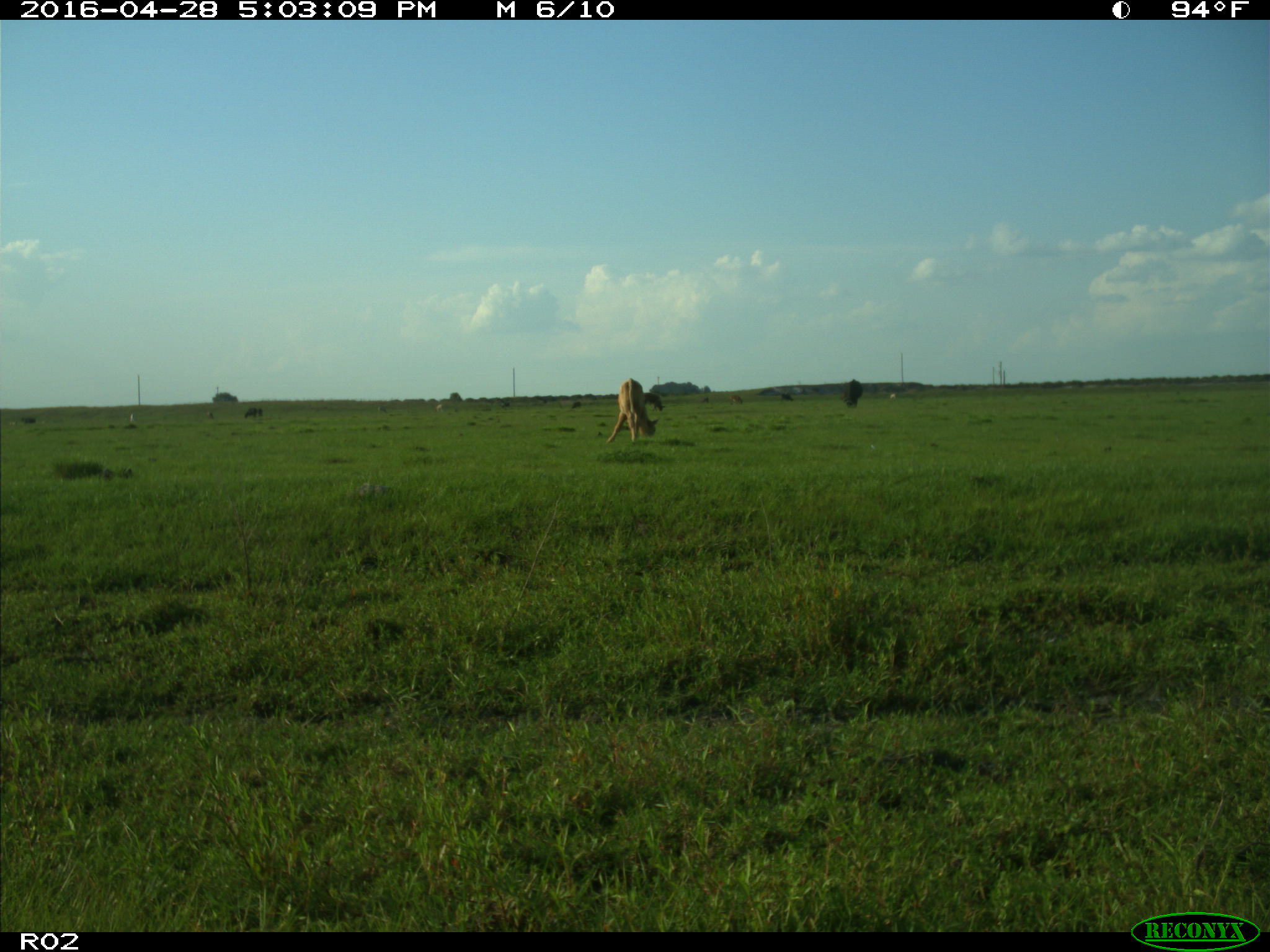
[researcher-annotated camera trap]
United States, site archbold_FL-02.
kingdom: Animalia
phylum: Chordata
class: Mammalia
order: Artiodactyla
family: Bovidae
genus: Bos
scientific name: Bos taurus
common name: domestic cow